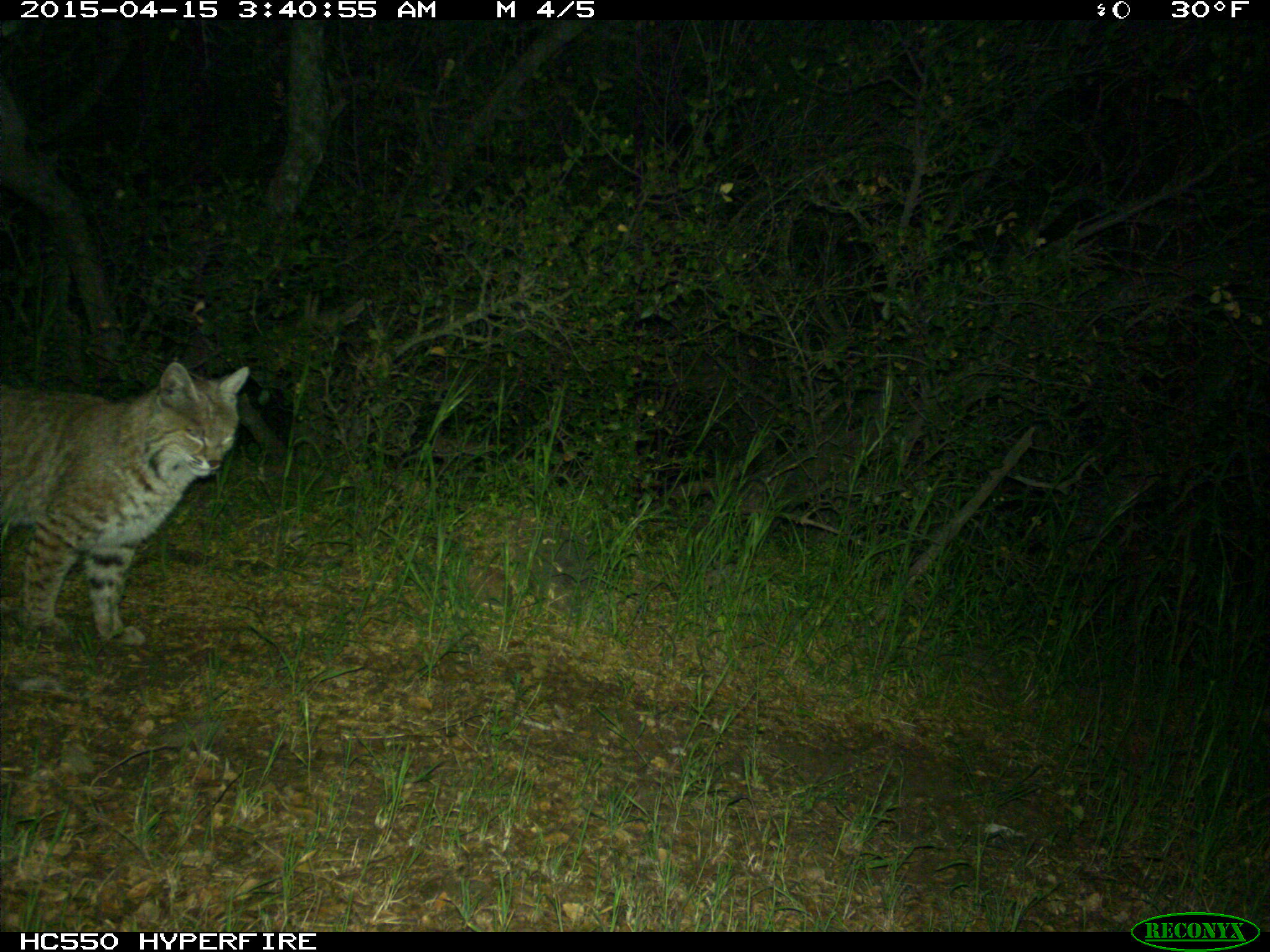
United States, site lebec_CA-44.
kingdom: Animalia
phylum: Chordata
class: Mammalia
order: Carnivora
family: Felidae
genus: Lynx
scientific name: Lynx rufus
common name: bobcat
Lynx rufus (bobcat).